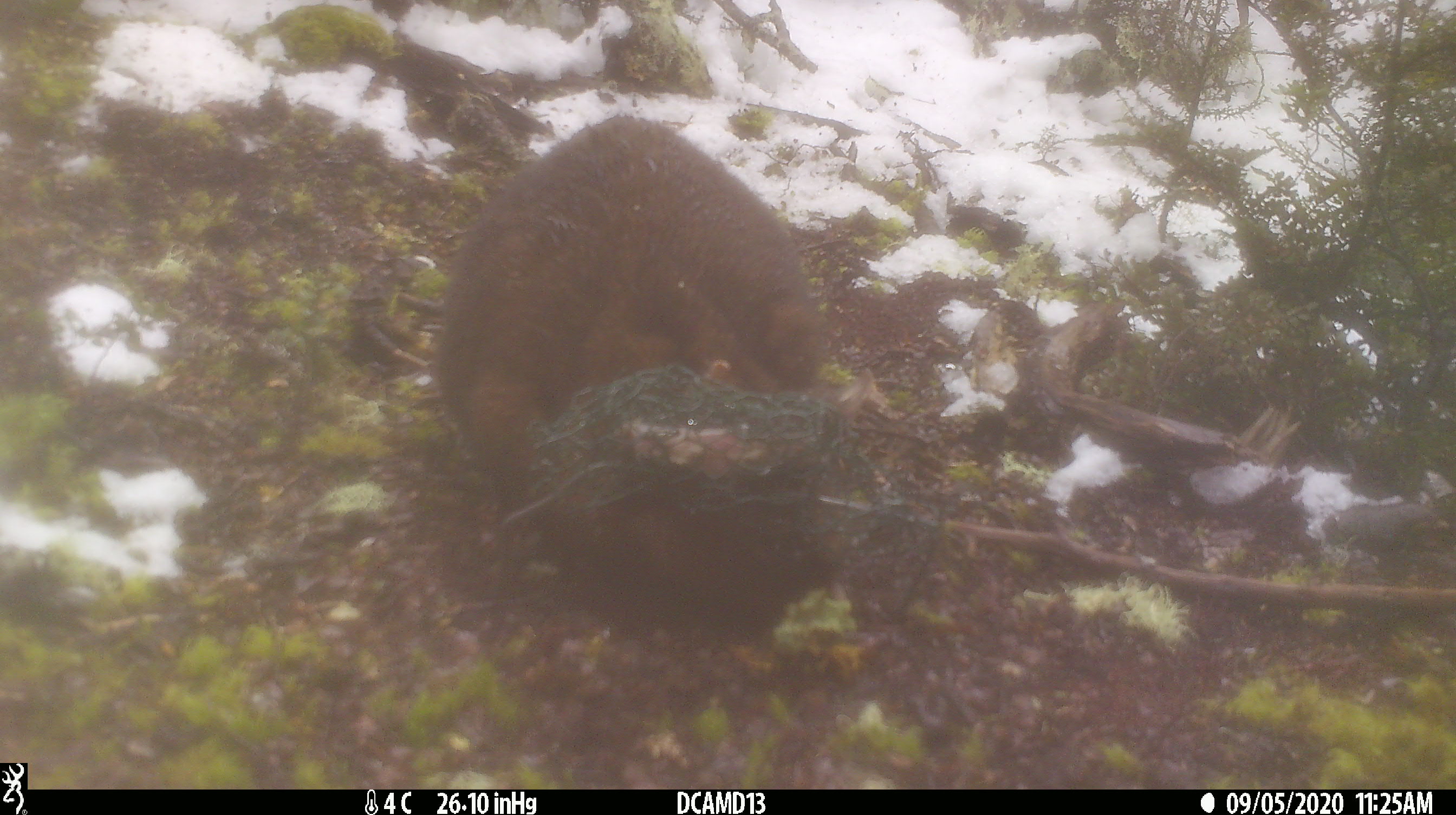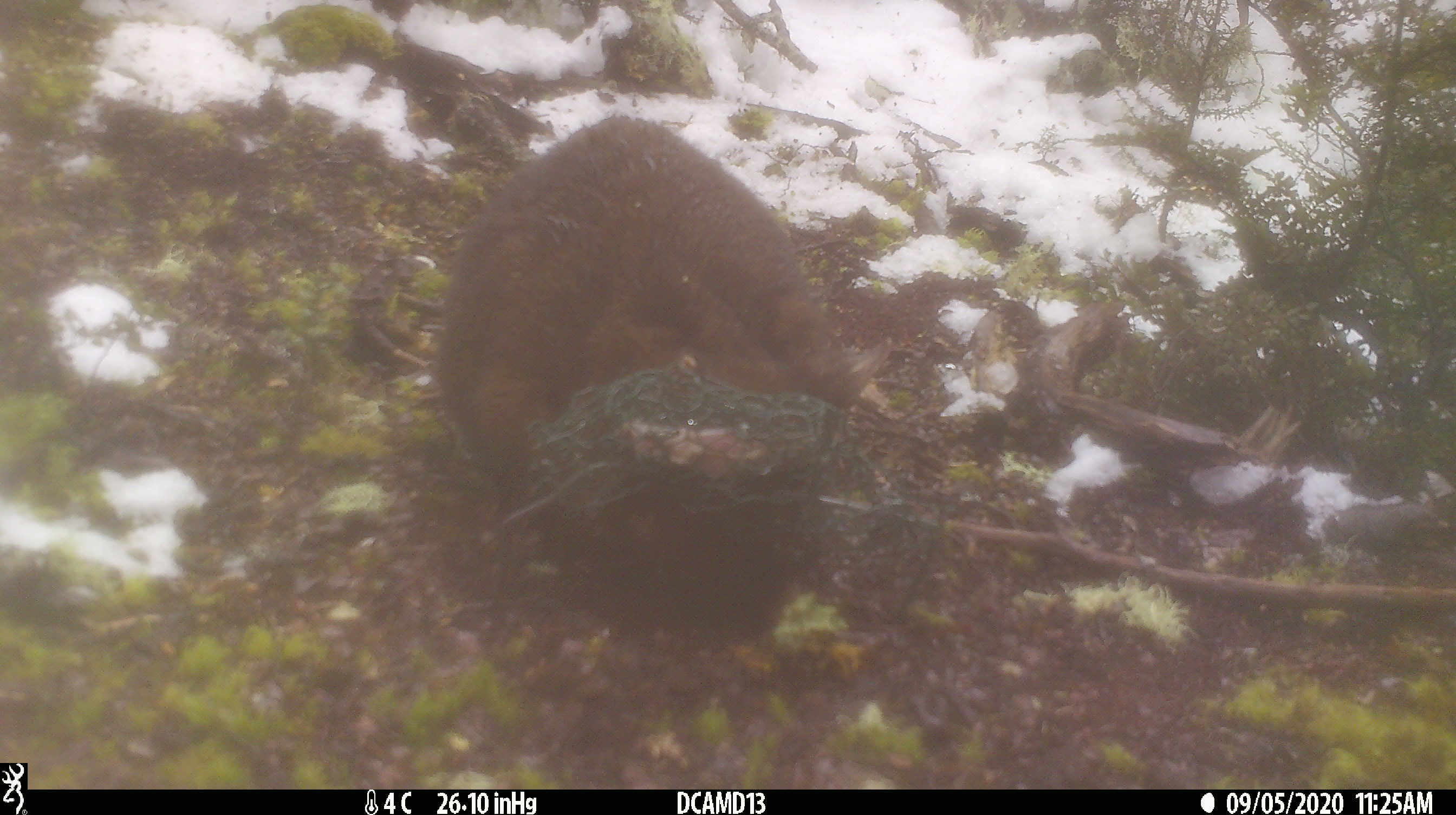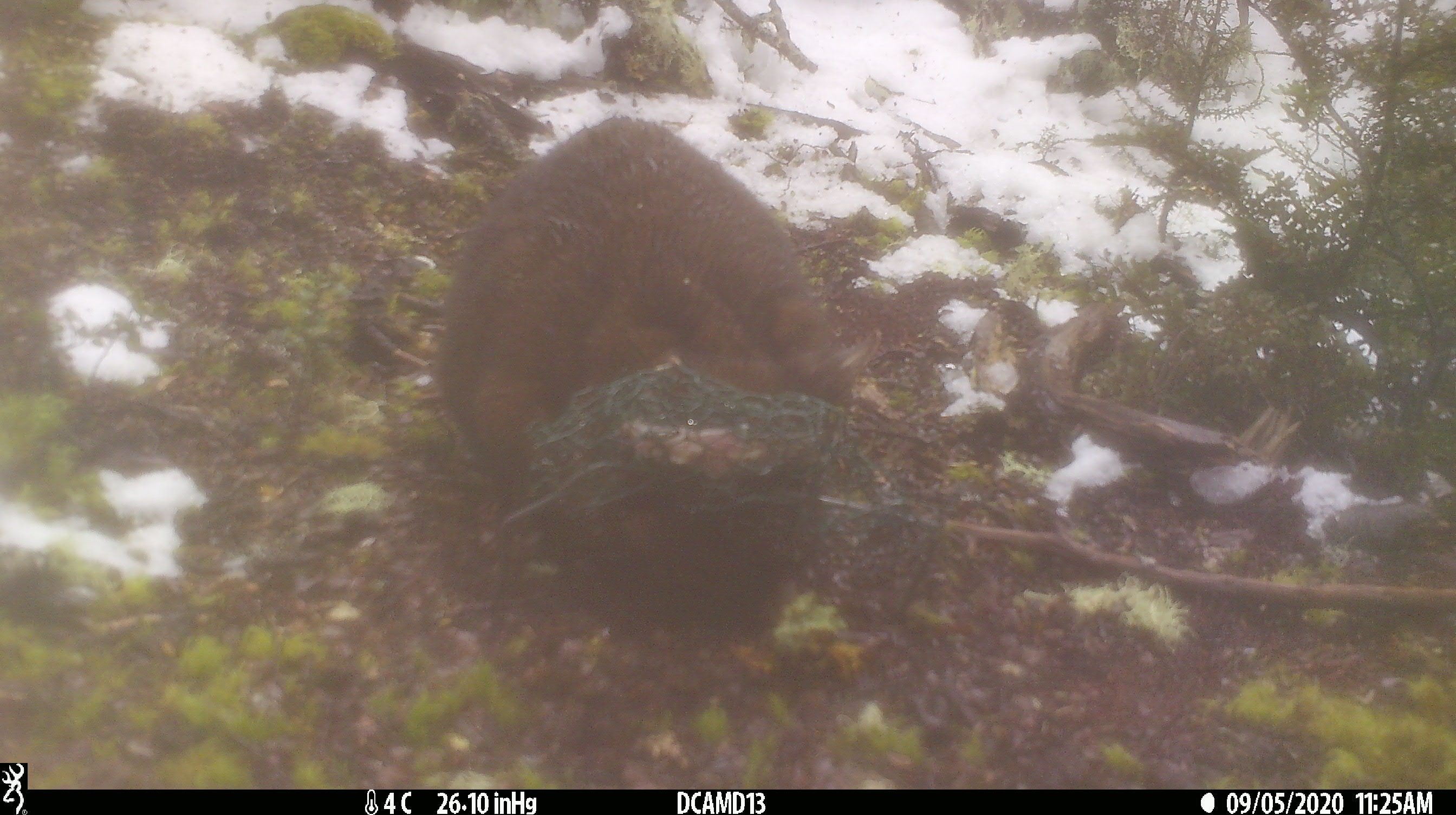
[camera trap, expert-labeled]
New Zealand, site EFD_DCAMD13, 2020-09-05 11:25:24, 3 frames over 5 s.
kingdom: Animalia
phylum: Chordata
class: Mammalia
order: Diprotodontia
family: Phalangeridae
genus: Trichosurus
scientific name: Trichosurus vulpecula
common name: common brushtail possum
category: possum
Possum (common brushtail possum) (Trichosurus vulpecula).